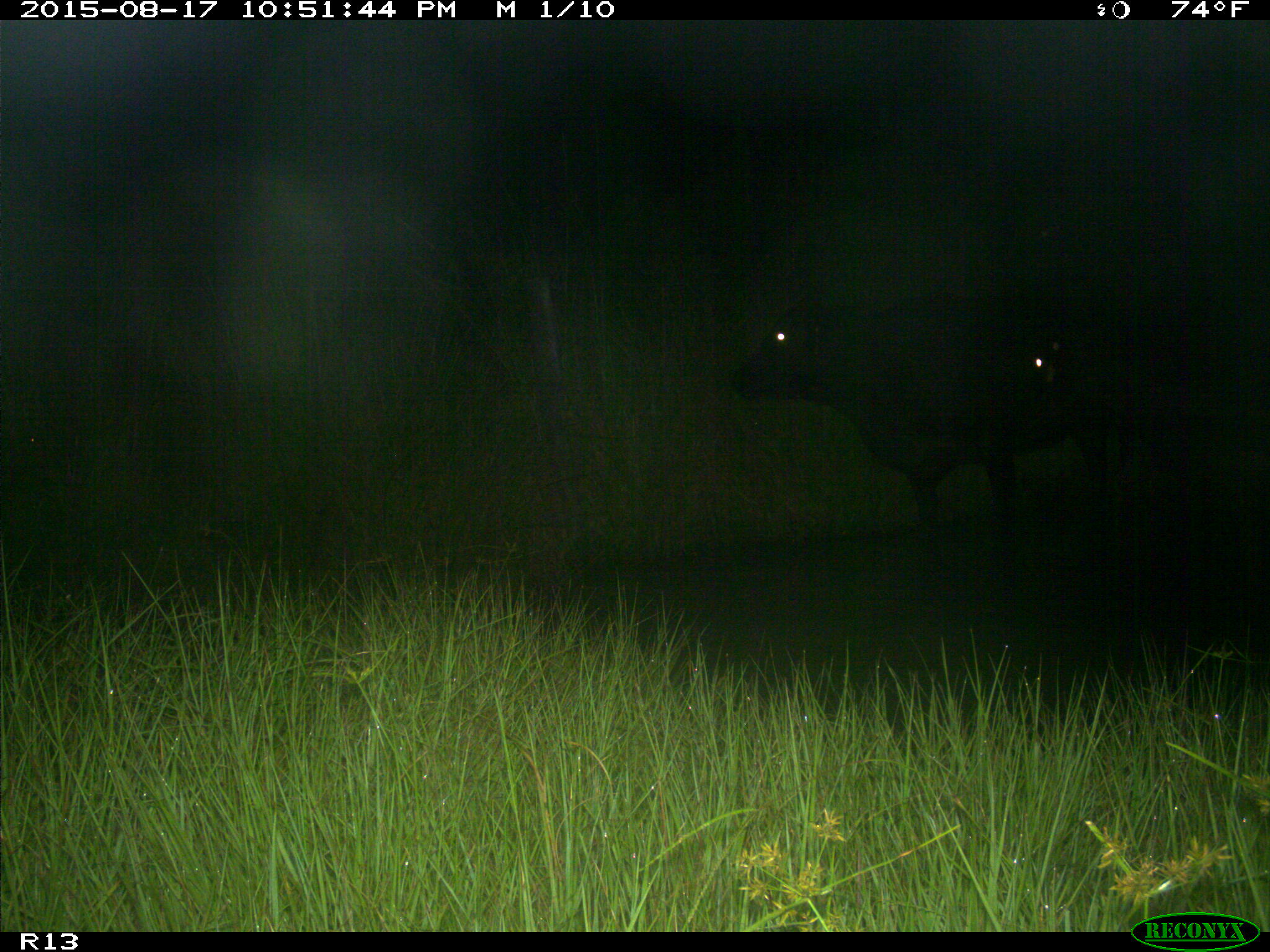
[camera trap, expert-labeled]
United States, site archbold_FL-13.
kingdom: Animalia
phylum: Chordata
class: Mammalia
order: Artiodactyla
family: Bovidae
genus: Bos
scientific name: Bos taurus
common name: domestic cow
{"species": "Bos taurus (domestic cow)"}